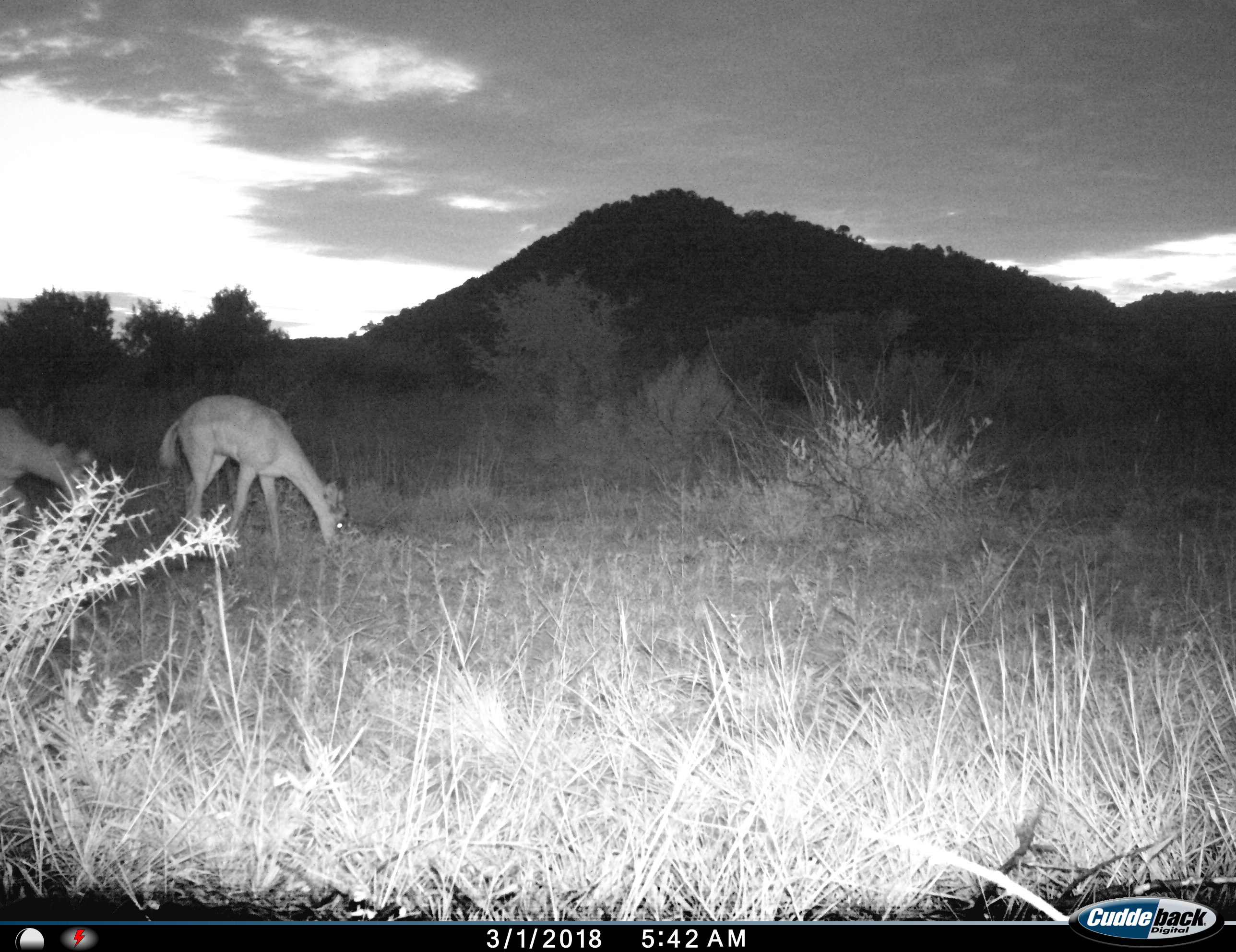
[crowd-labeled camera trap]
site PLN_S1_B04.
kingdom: Animalia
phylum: Chordata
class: Mammalia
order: Artiodactyla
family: Bovidae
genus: Aepyceros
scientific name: Aepyceros melampus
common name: impala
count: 2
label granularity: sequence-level